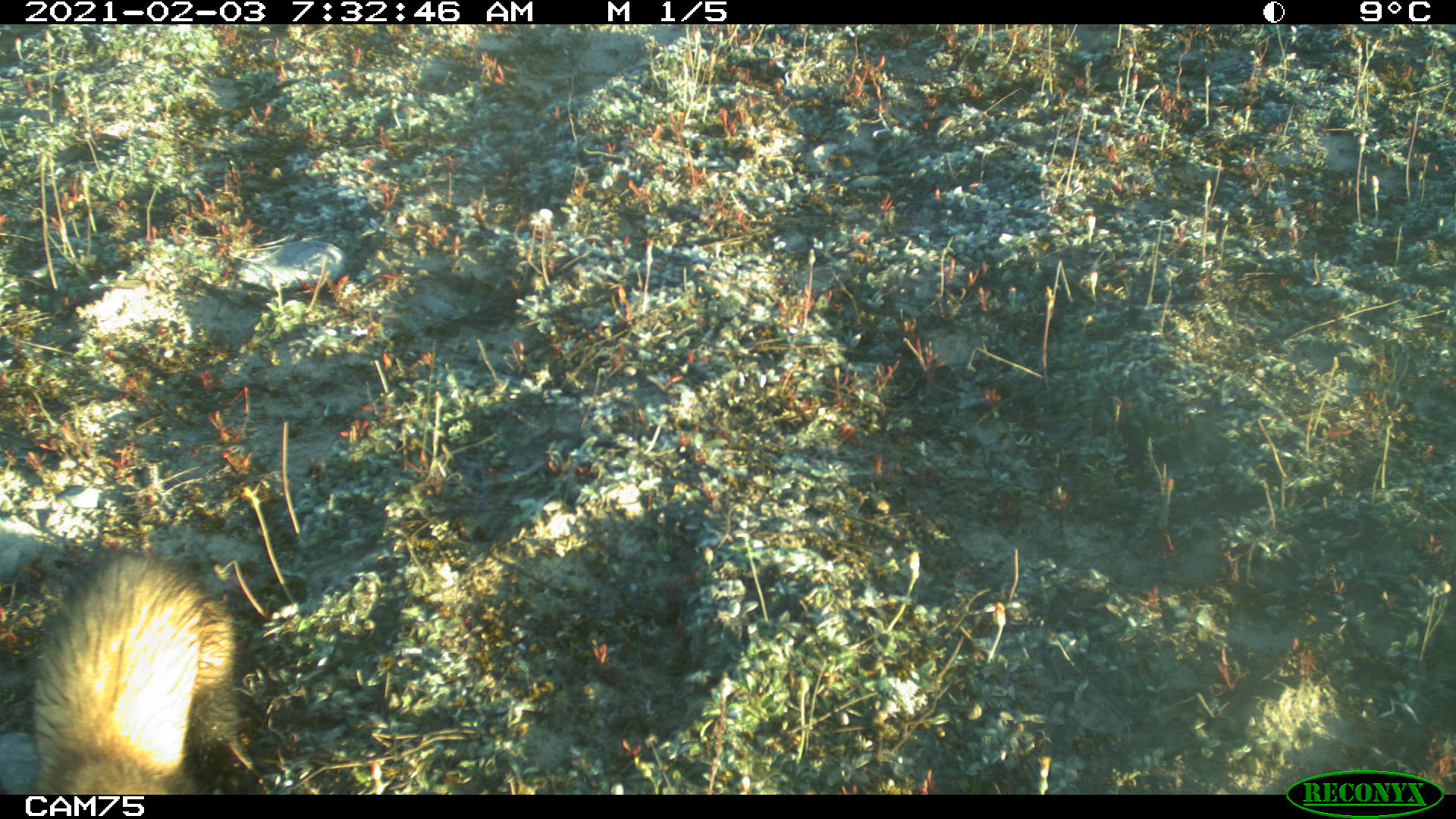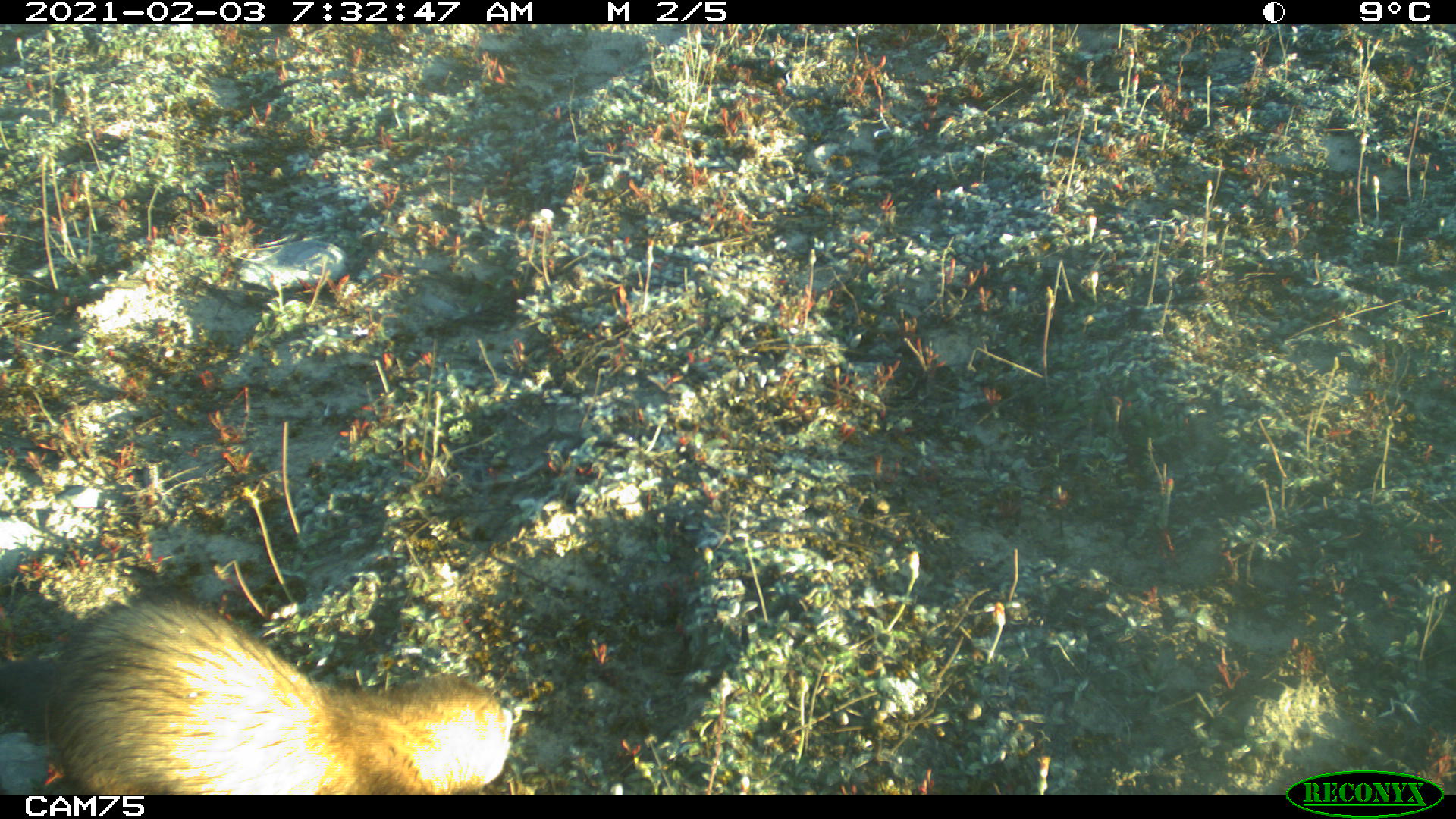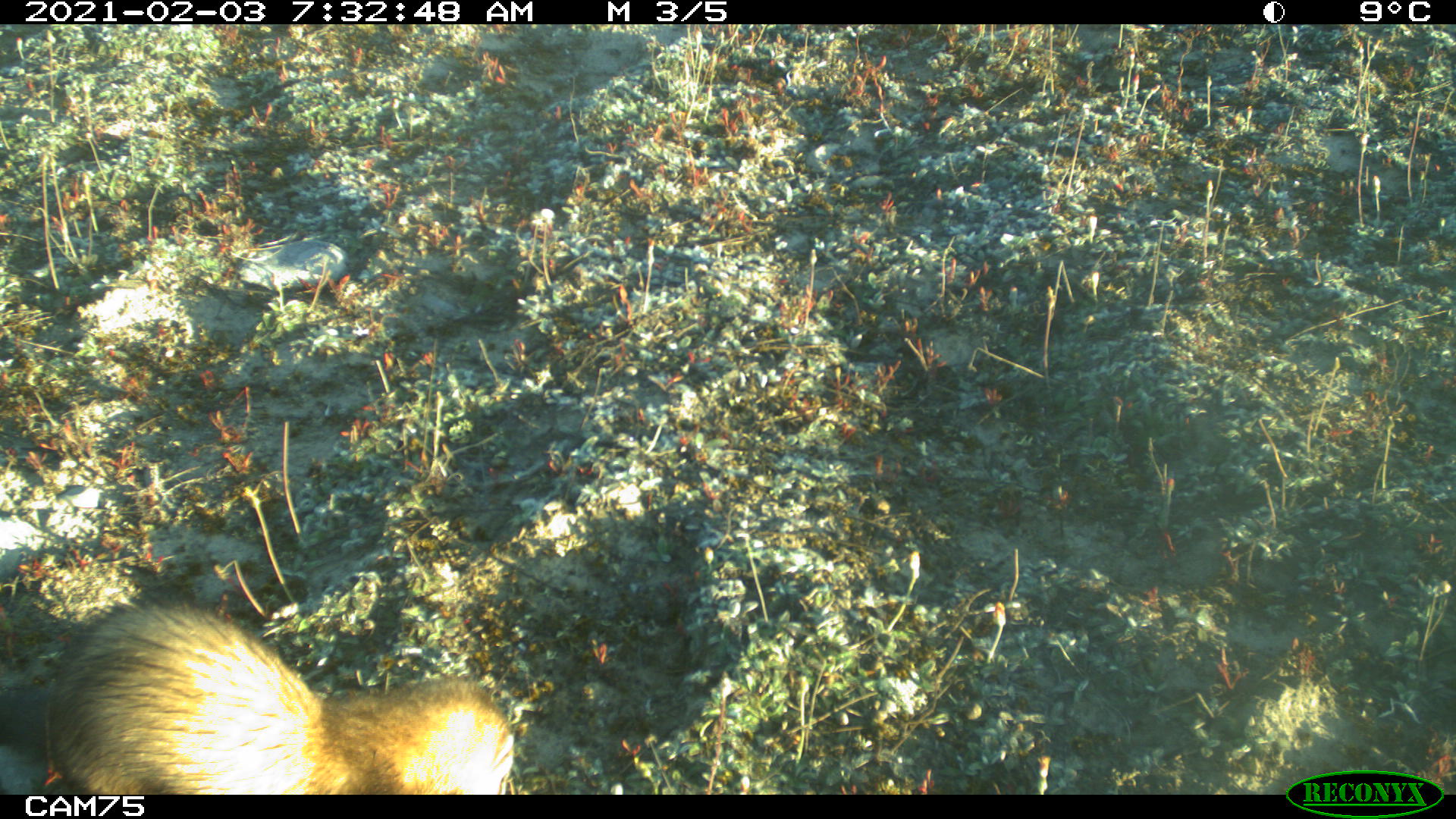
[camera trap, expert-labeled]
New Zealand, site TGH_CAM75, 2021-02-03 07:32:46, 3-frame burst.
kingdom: Animalia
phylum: Chordata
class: Mammalia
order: Carnivora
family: Mustelidae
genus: Mustela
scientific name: Mustela furo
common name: ferret